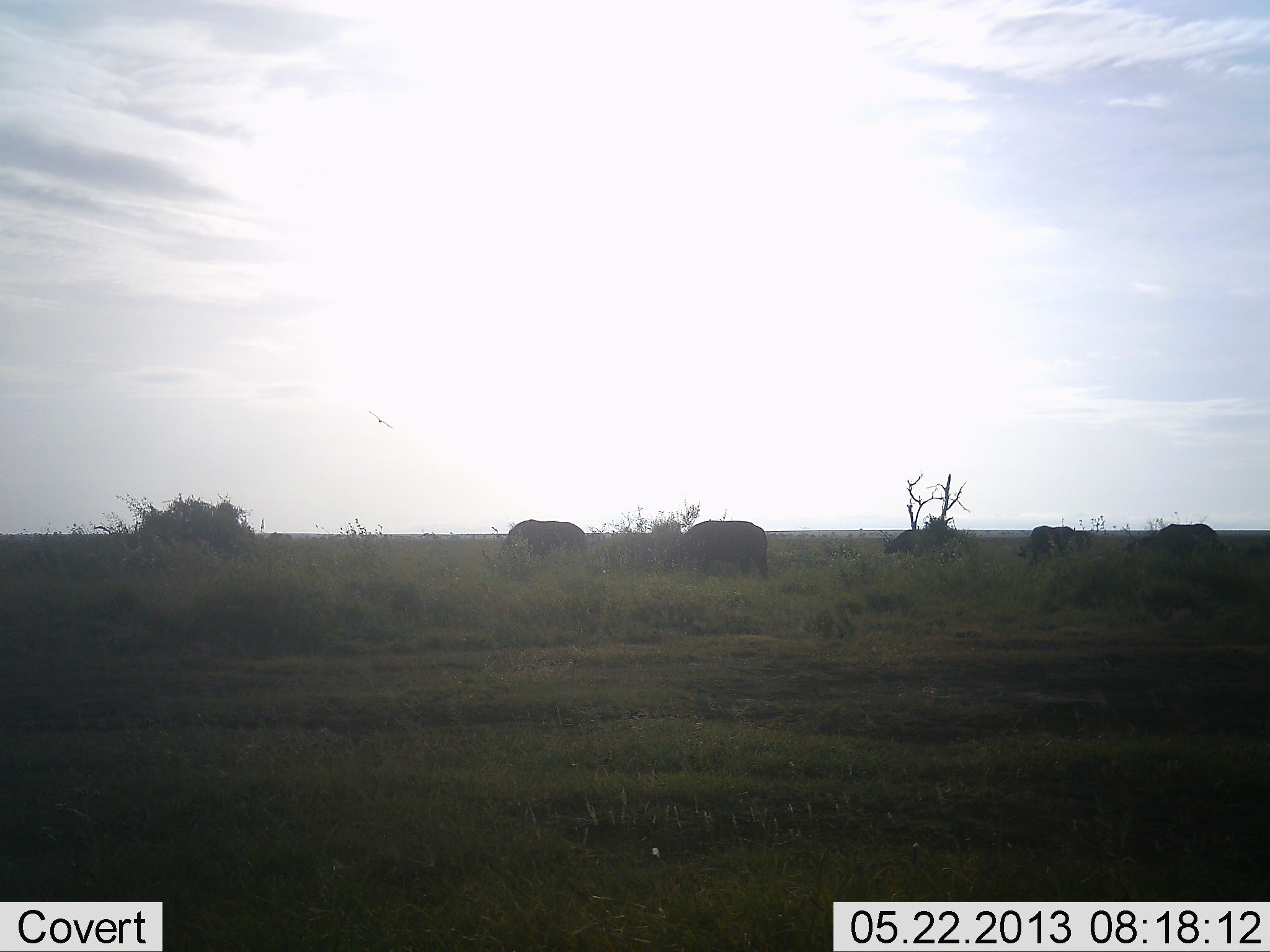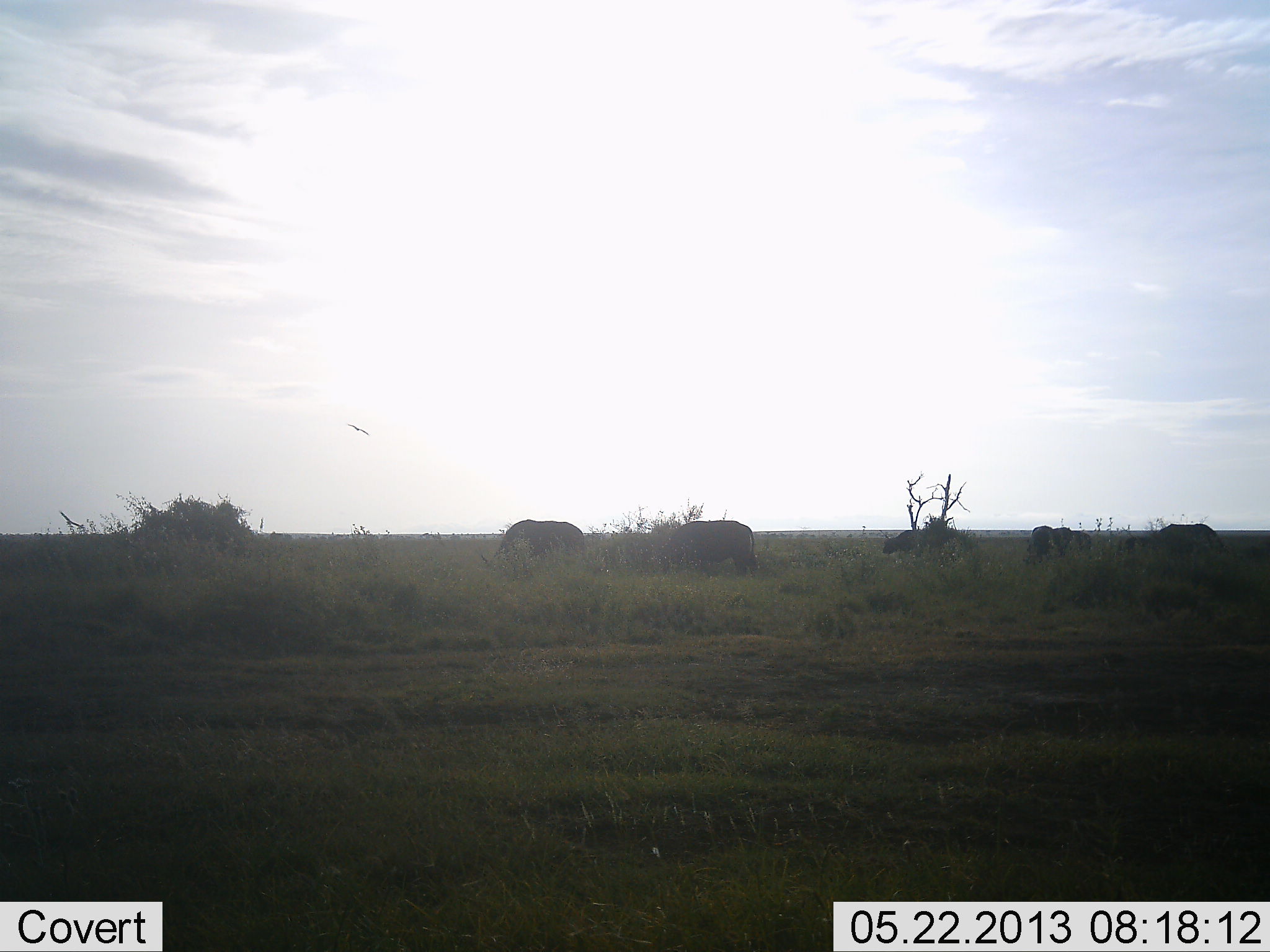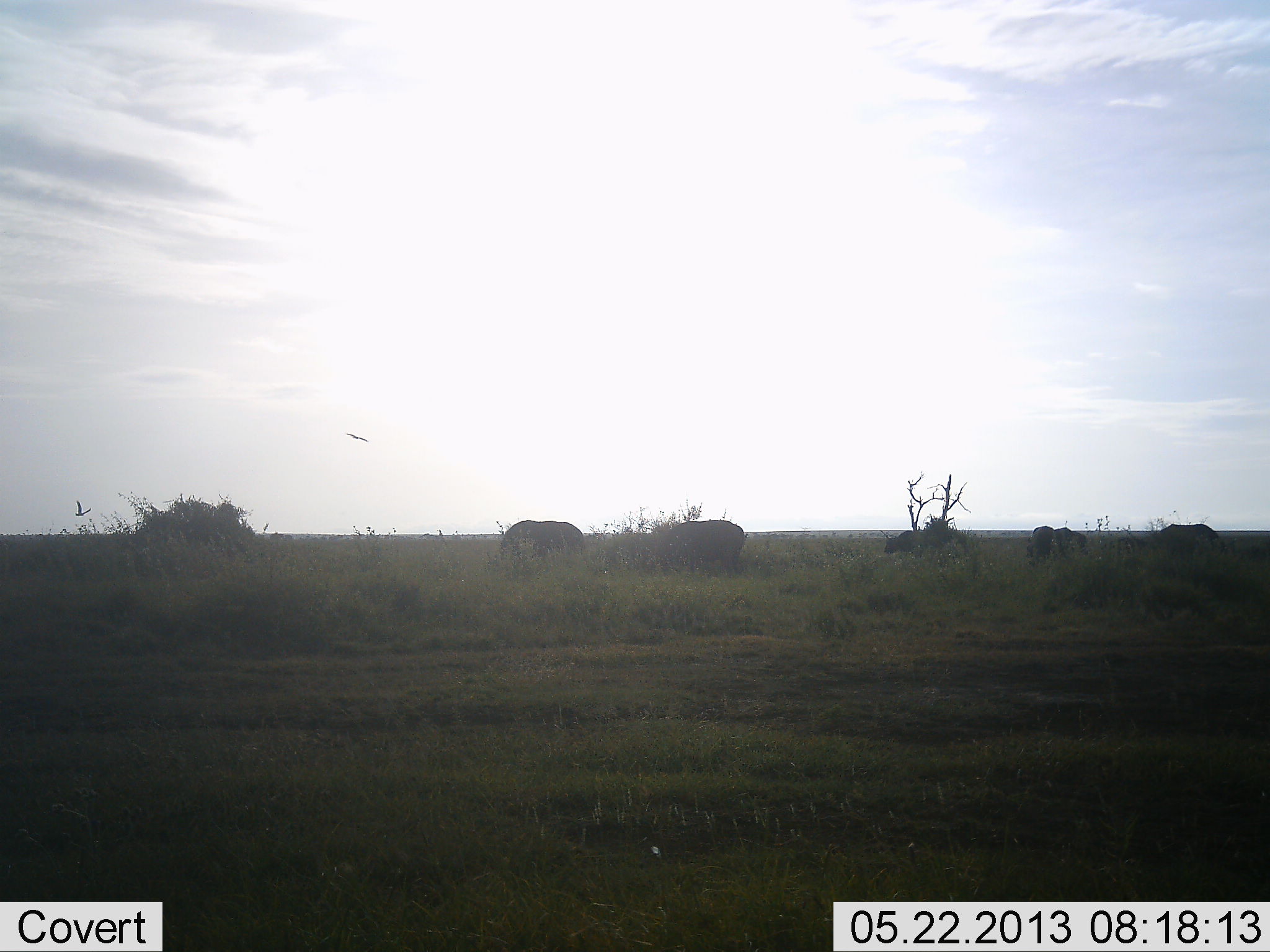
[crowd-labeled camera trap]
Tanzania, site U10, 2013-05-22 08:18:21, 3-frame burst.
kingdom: Animalia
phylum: Chordata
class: Mammalia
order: Artiodactyla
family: Bovidae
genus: Syncerus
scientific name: Syncerus caffer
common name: cape buffalo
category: buffalo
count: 5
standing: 53%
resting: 0%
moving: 33%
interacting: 0%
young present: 7%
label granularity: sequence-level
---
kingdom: Animalia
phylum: Chordata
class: Aves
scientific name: Aves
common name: bird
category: otherbird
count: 2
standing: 0%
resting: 0%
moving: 100%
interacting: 0%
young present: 0%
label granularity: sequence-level